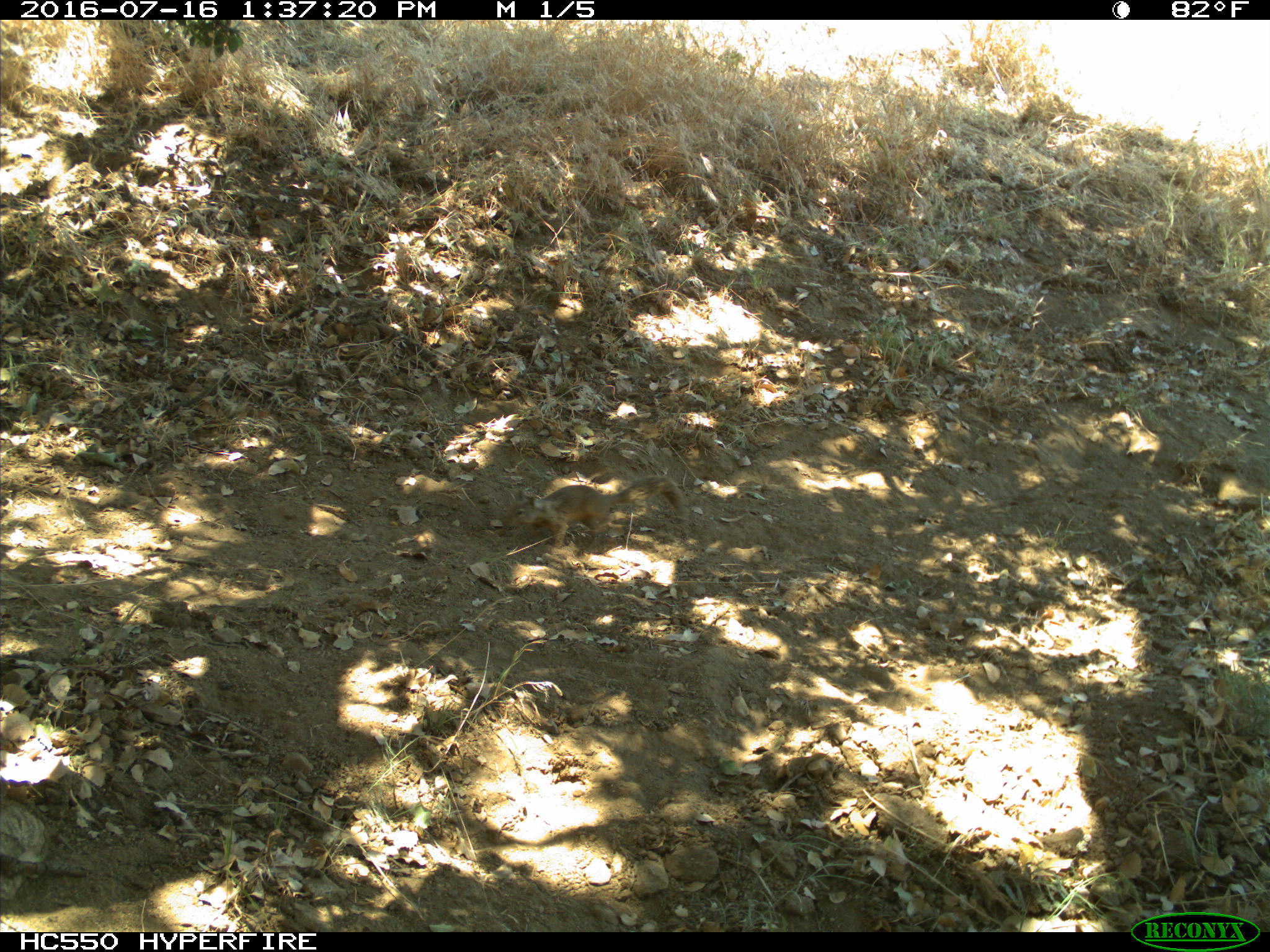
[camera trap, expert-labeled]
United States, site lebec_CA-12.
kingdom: Animalia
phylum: Chordata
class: Mammalia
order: Rodentia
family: Sciuridae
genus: Otospermophilus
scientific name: Otospermophilus beecheyi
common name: california ground squirrel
Otospermophilus beecheyi (california ground squirrel).